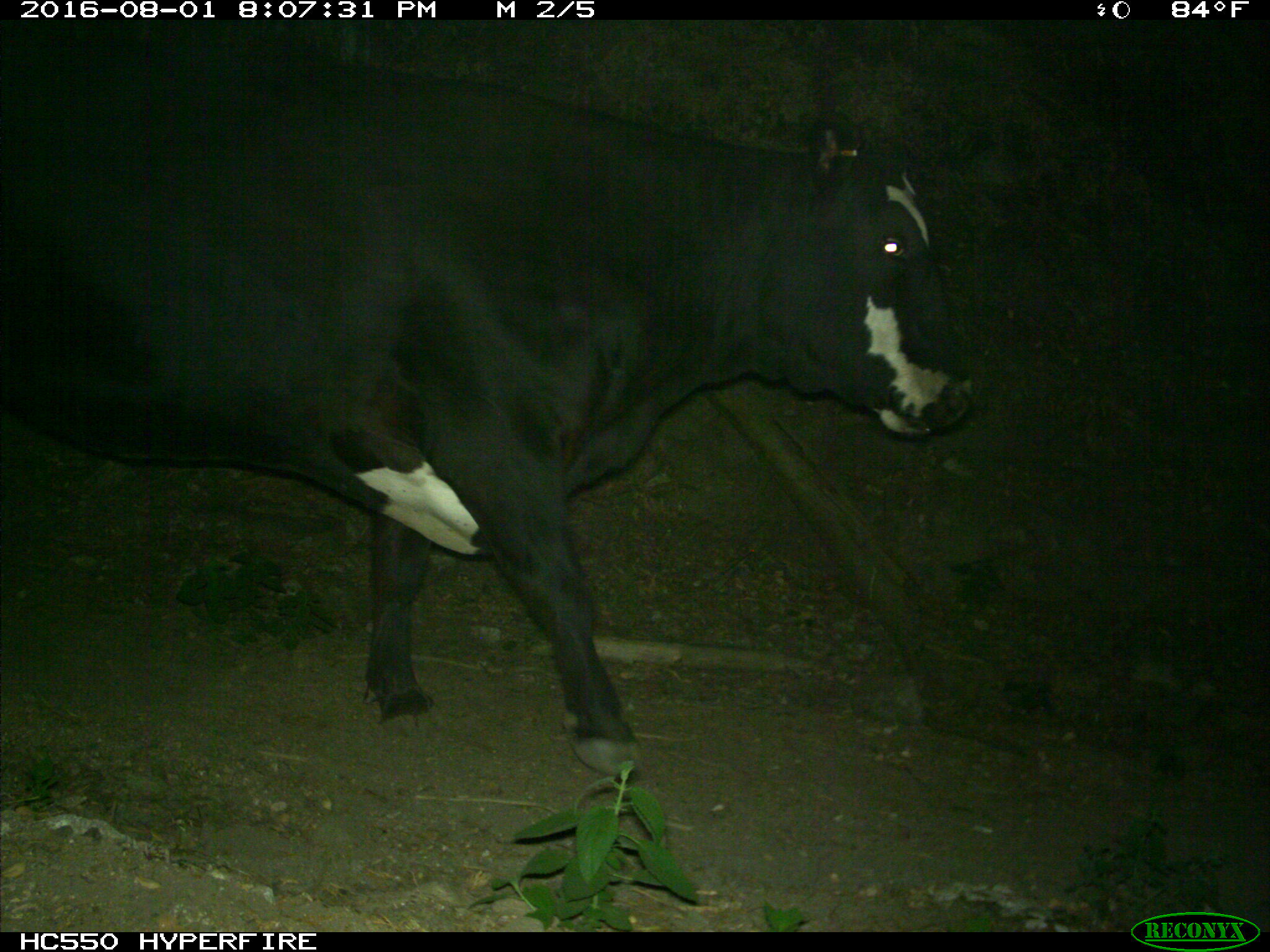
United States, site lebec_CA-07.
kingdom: Animalia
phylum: Chordata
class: Mammalia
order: Artiodactyla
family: Bovidae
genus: Bos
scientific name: Bos taurus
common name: domestic cow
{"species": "Bos taurus (domestic cow)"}